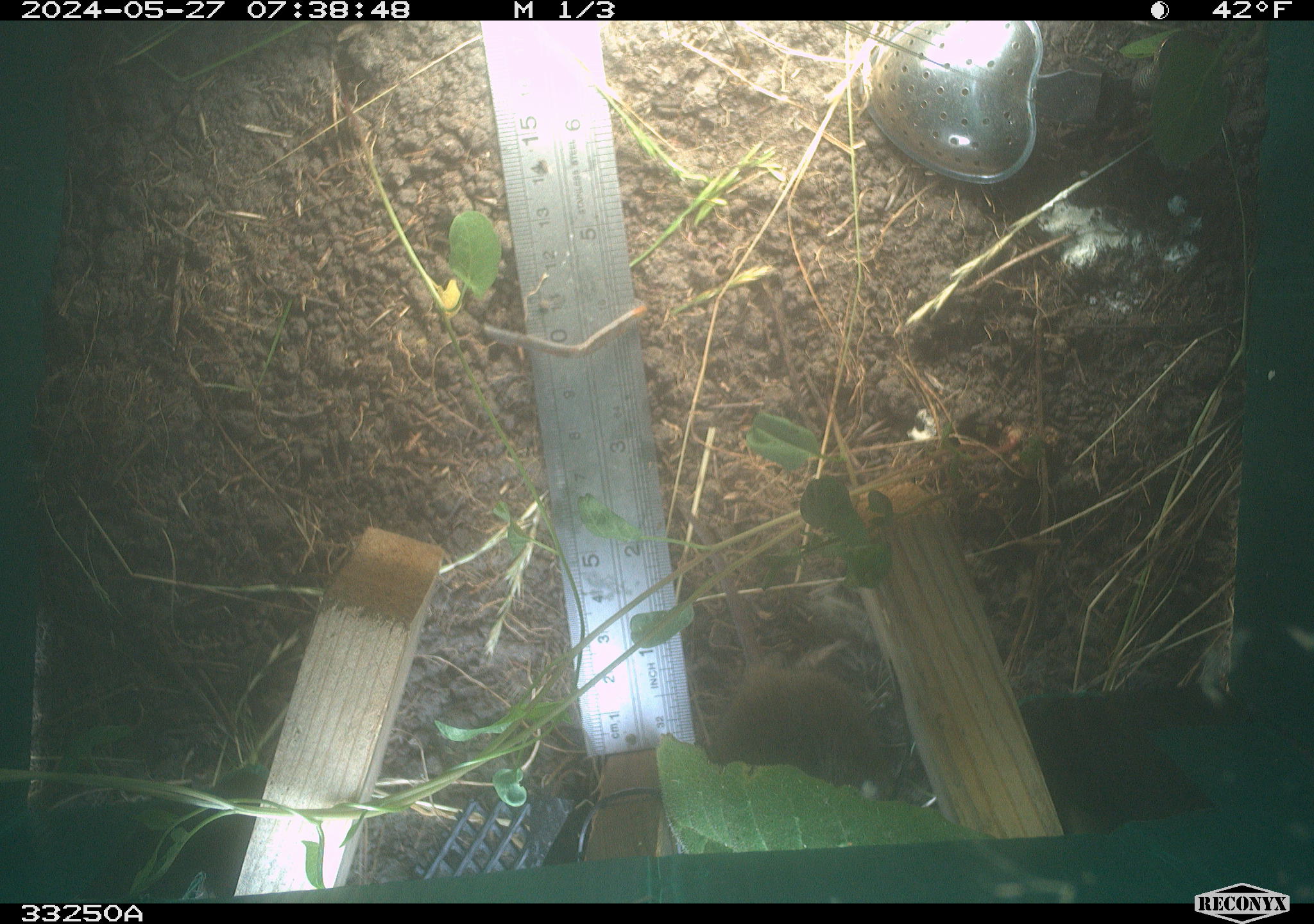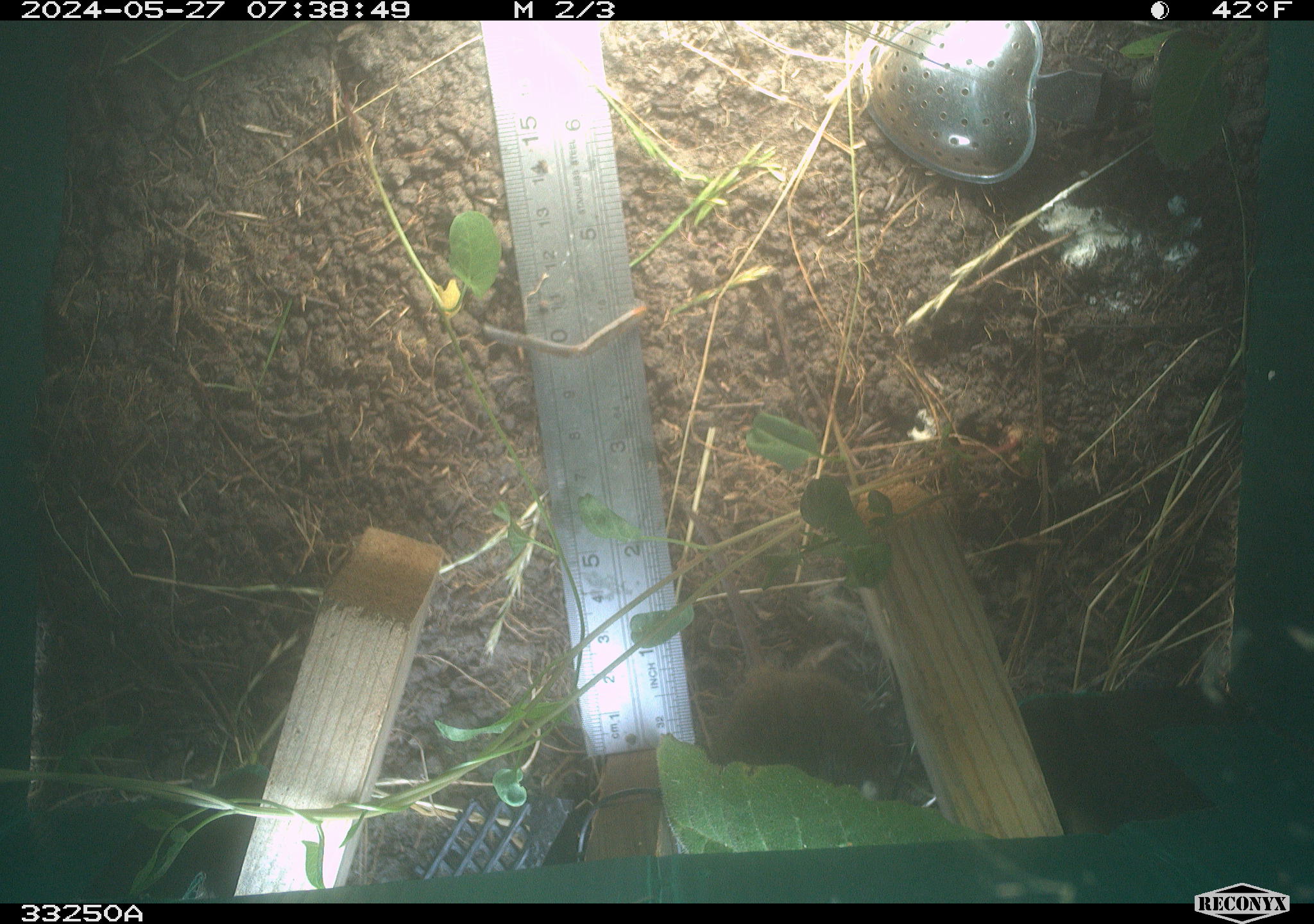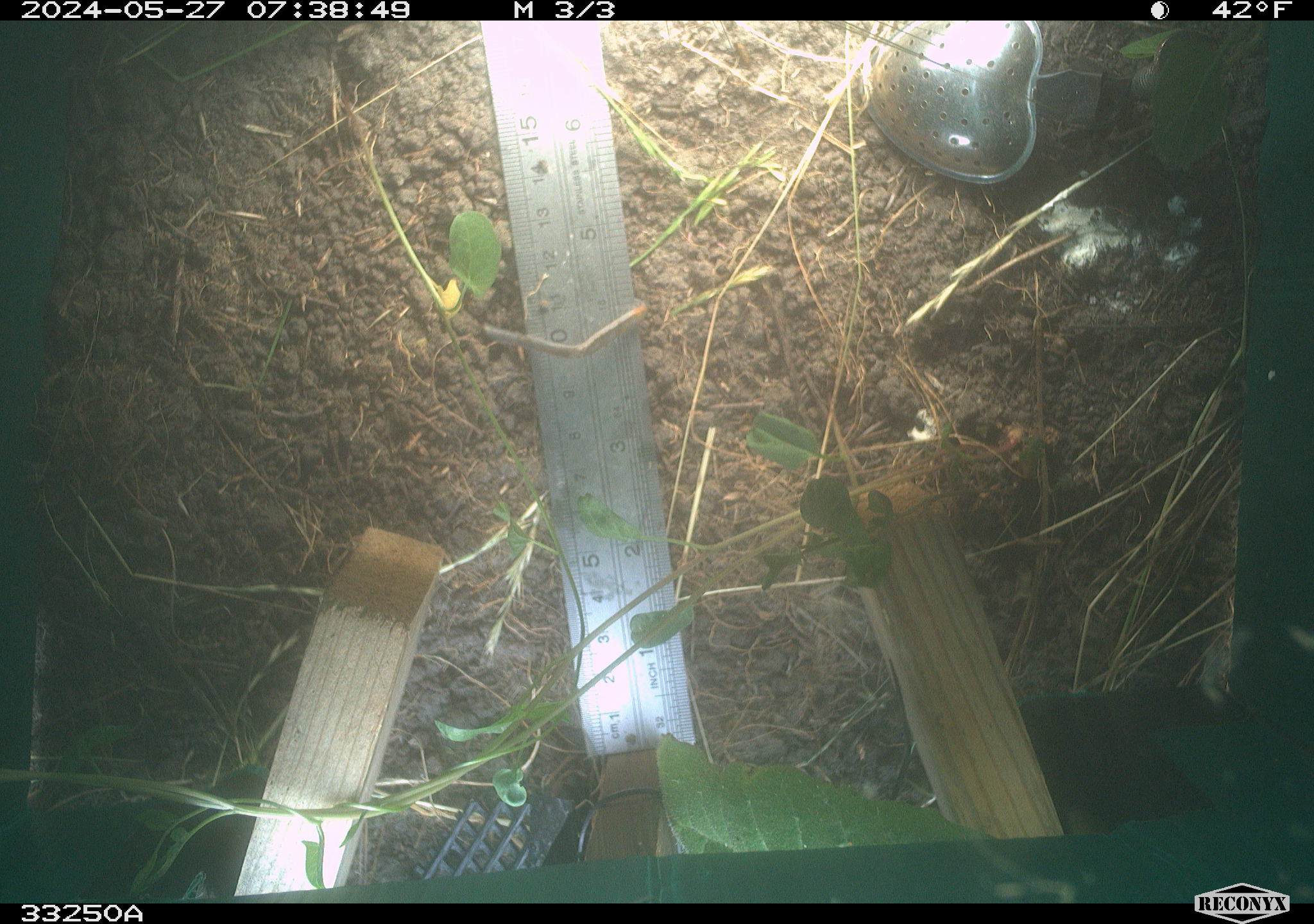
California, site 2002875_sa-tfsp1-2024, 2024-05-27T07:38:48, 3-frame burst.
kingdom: Animalia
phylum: Chordata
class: Mammalia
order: Rodentia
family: Cricetidae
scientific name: Arvicolinae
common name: voles, lemmings, and muskrats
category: arvicolinae subfamily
Arvicolinae subfamily (voles, lemmings, and muskrats) (Arvicolinae).